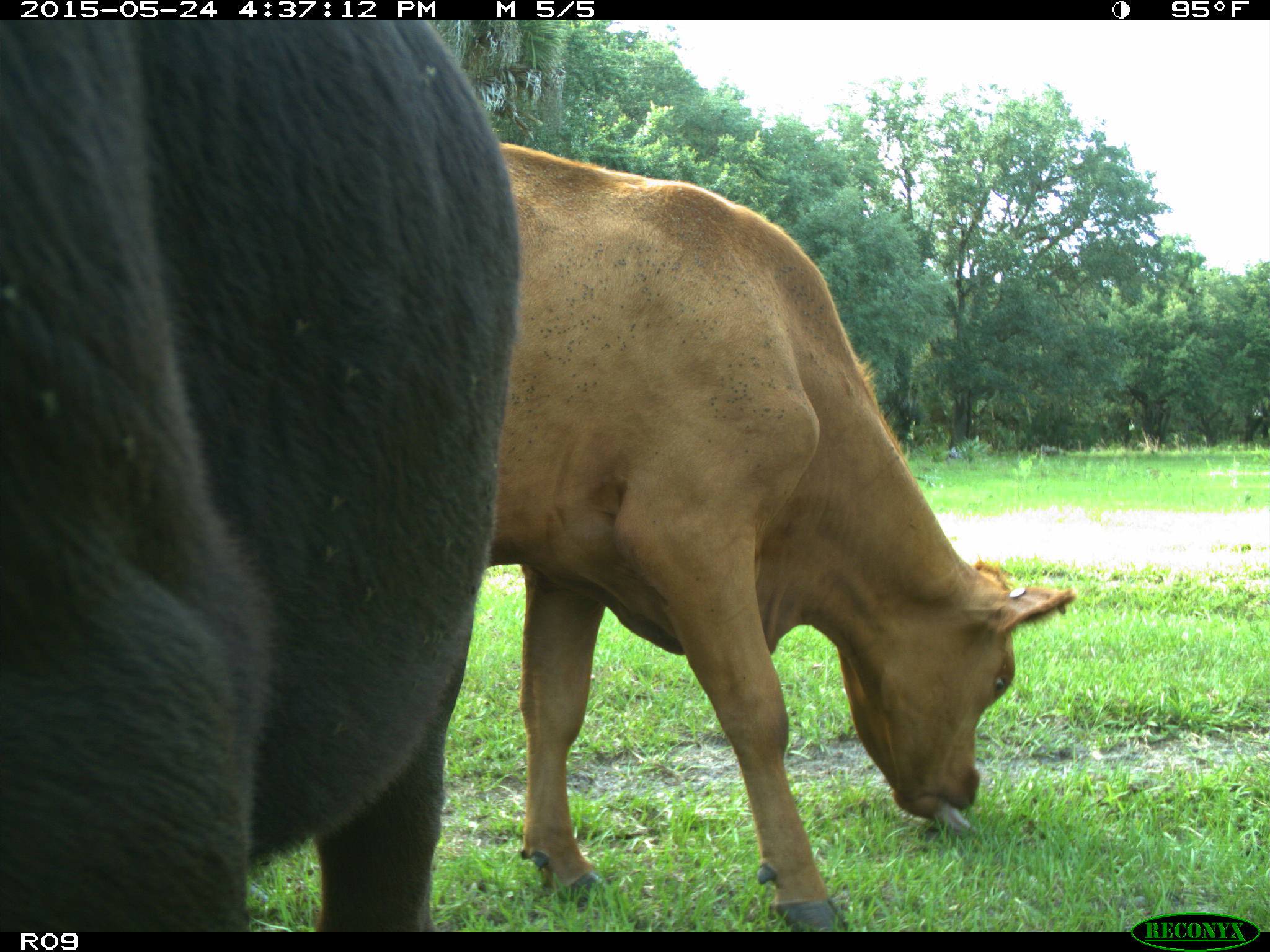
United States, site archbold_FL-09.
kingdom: Animalia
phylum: Chordata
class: Mammalia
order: Artiodactyla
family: Bovidae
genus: Bos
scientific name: Bos taurus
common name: domestic cow